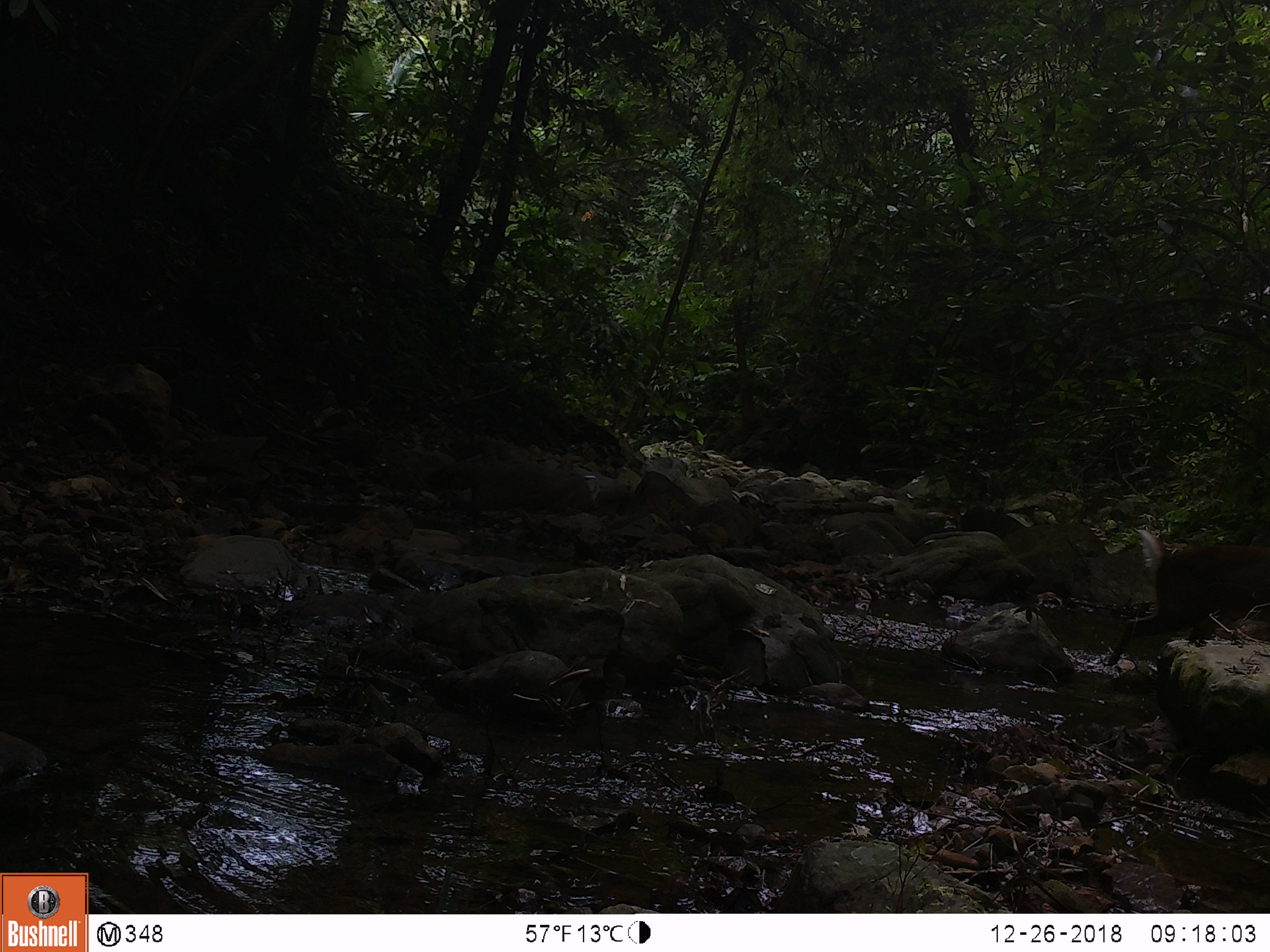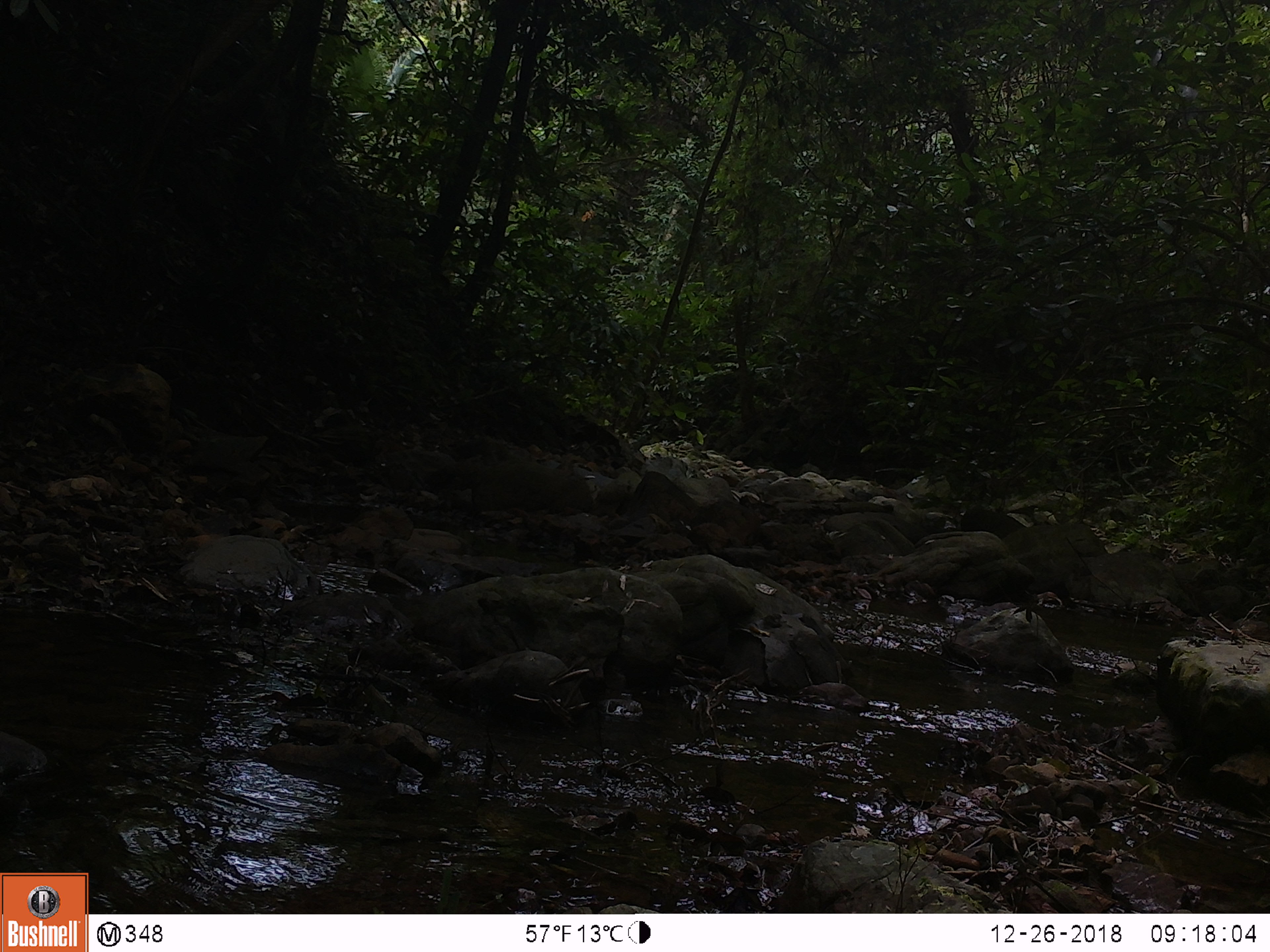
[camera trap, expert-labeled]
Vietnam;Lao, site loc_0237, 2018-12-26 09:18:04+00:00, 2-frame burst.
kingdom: Animalia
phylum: Chordata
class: Mammalia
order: Artiodactyla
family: Cervidae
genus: Muntiacus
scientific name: Muntiacus vuquangensis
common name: large-antlered muntjac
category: large antlered muntjac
Large antlered muntjac (large-antlered muntjac) (Muntiacus vuquangensis). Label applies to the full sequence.